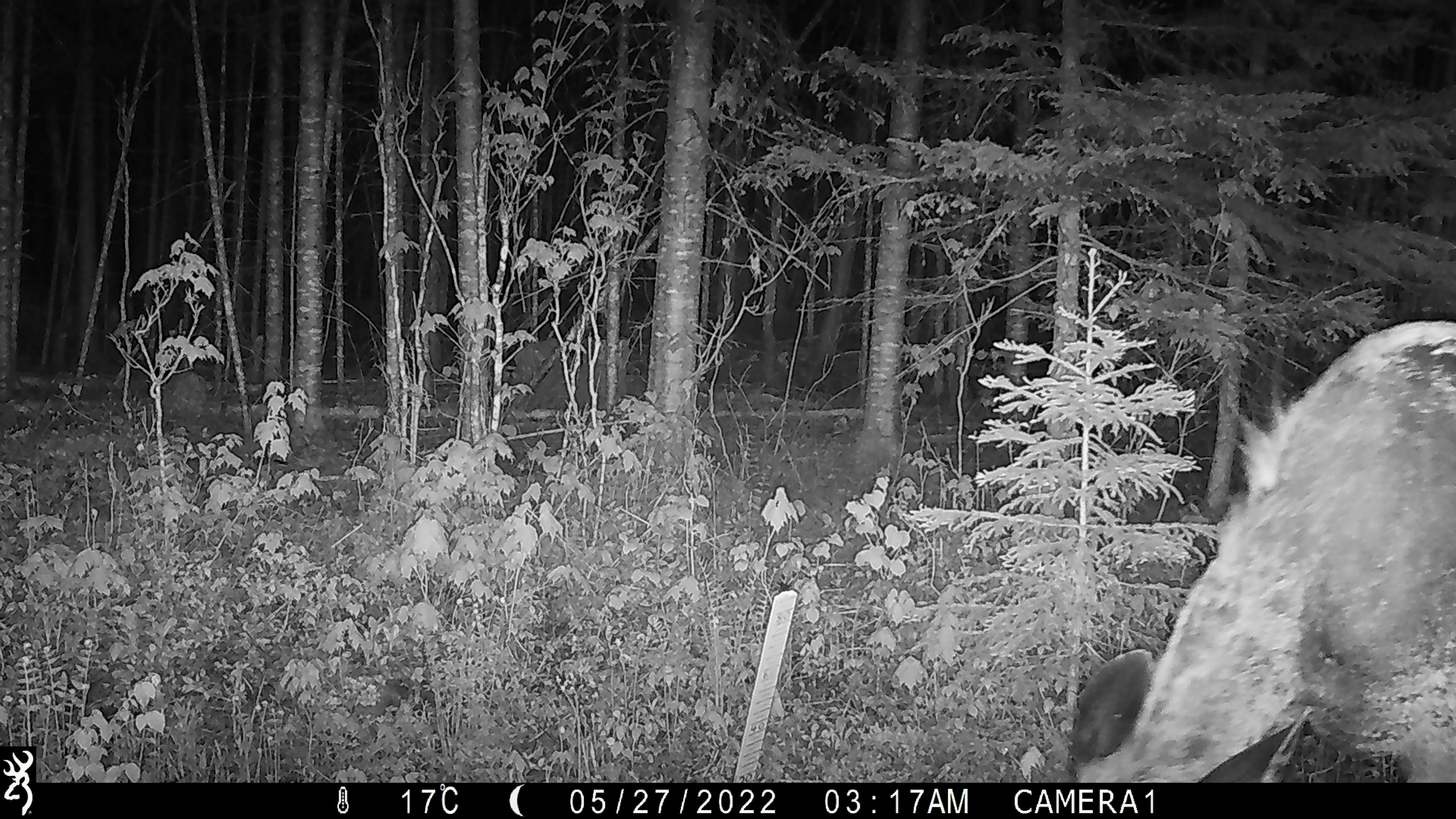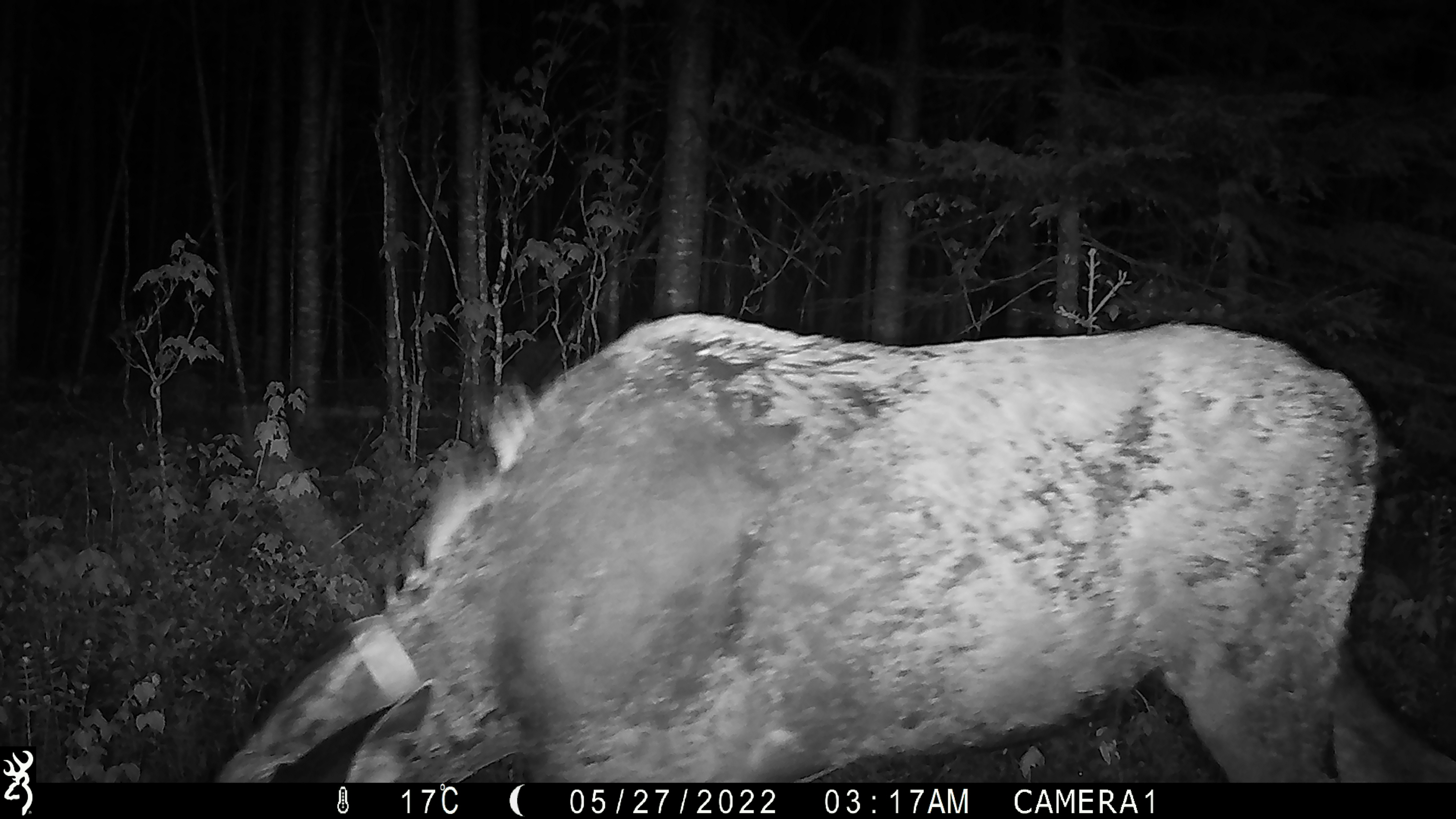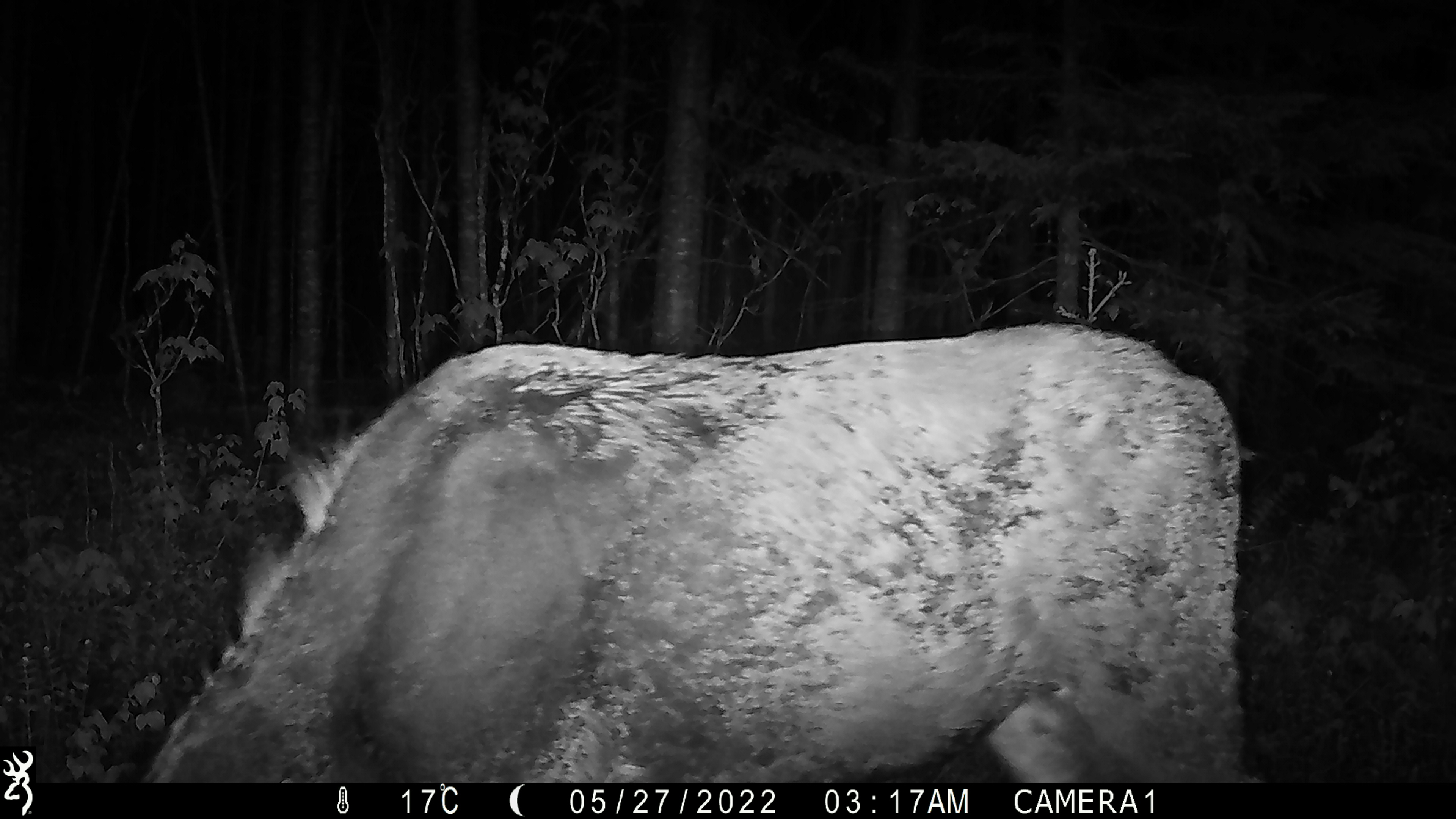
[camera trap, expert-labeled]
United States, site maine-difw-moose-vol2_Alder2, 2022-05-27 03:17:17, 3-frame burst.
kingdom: Animalia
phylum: Chordata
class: Mammalia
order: Artiodactyla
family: Cervidae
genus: Alces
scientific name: Alces alces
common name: moose